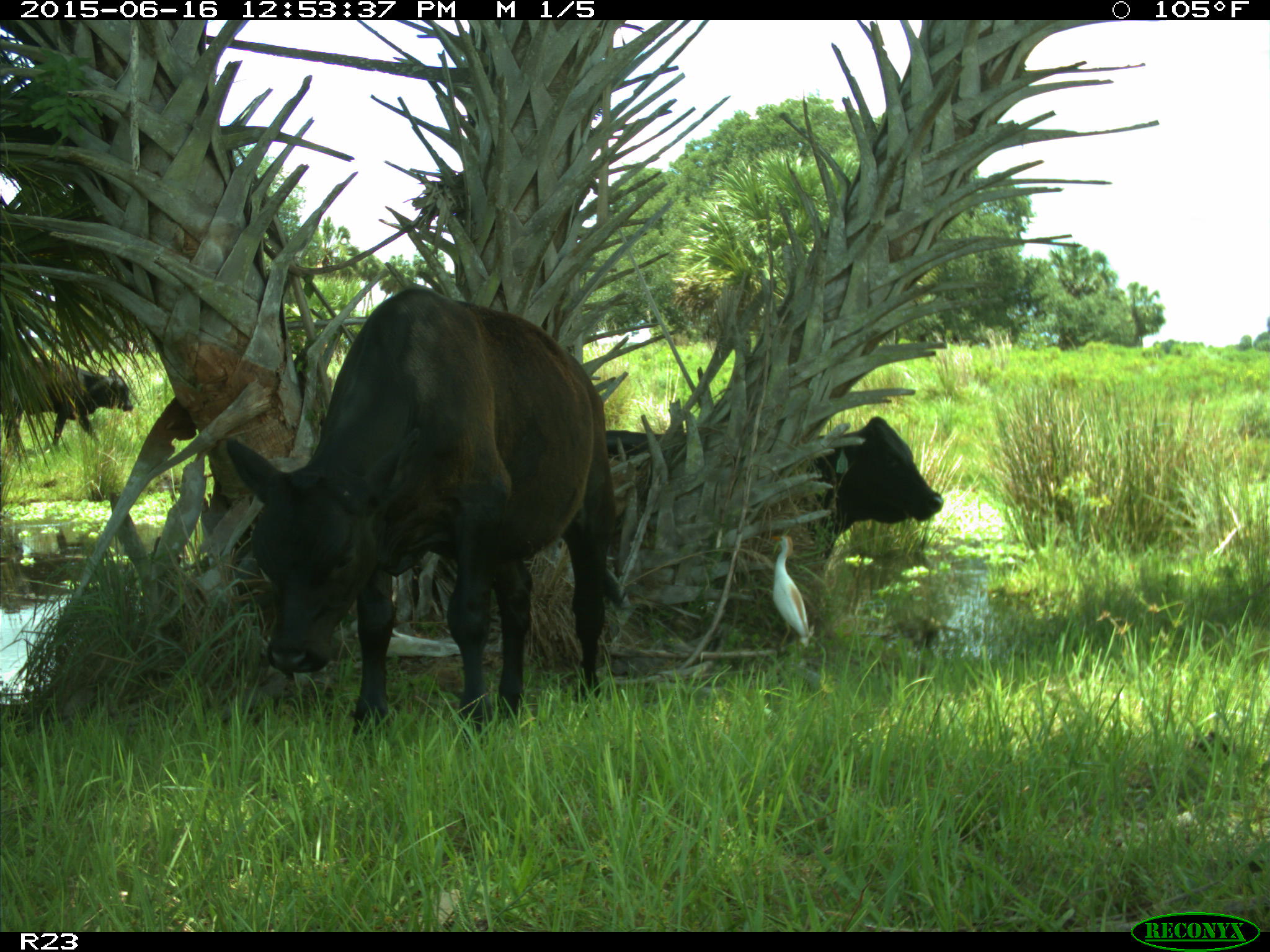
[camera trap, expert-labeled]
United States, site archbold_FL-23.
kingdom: Animalia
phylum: Chordata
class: Mammalia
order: Artiodactyla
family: Bovidae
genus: Bos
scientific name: Bos taurus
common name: domestic cow